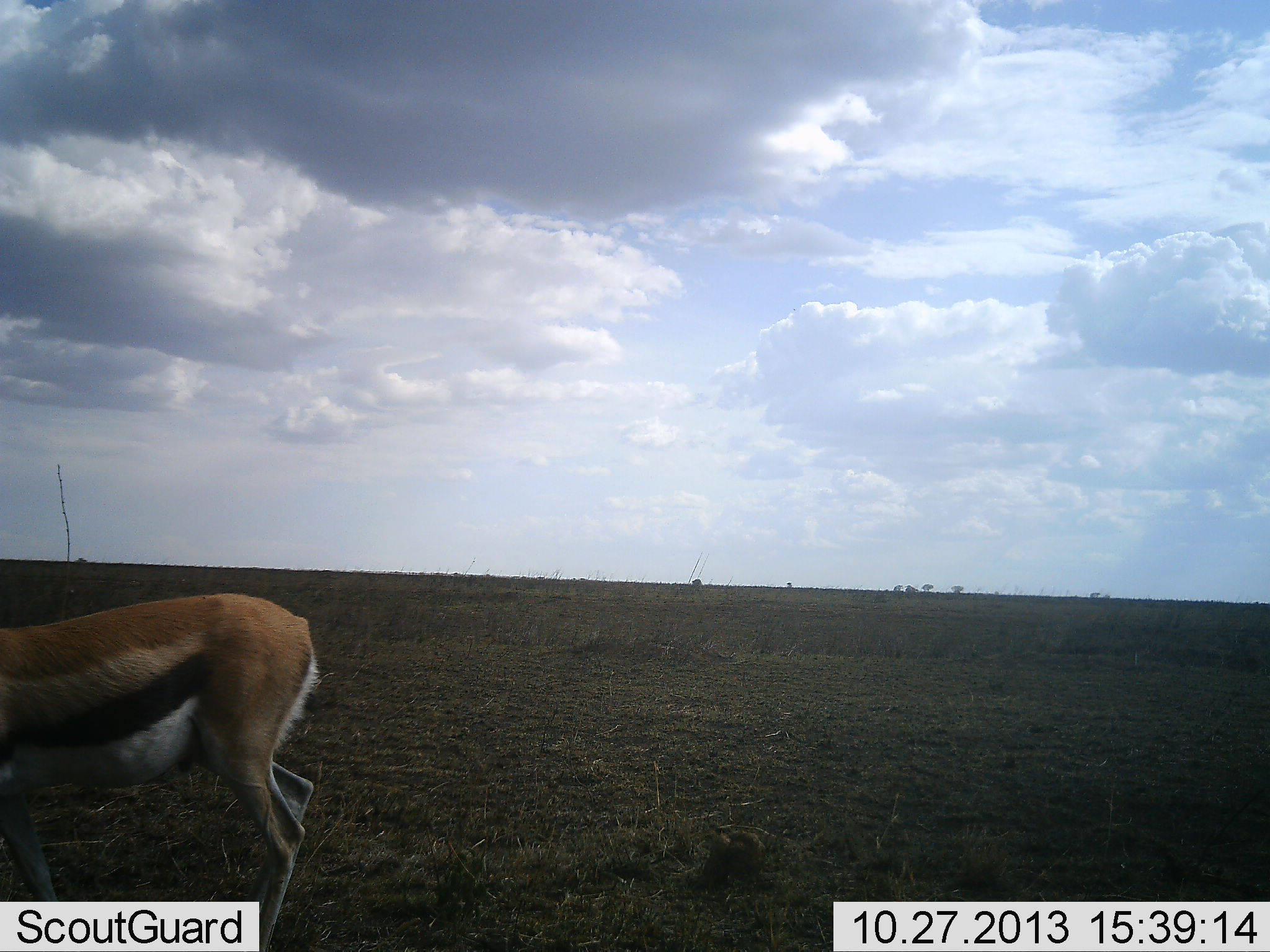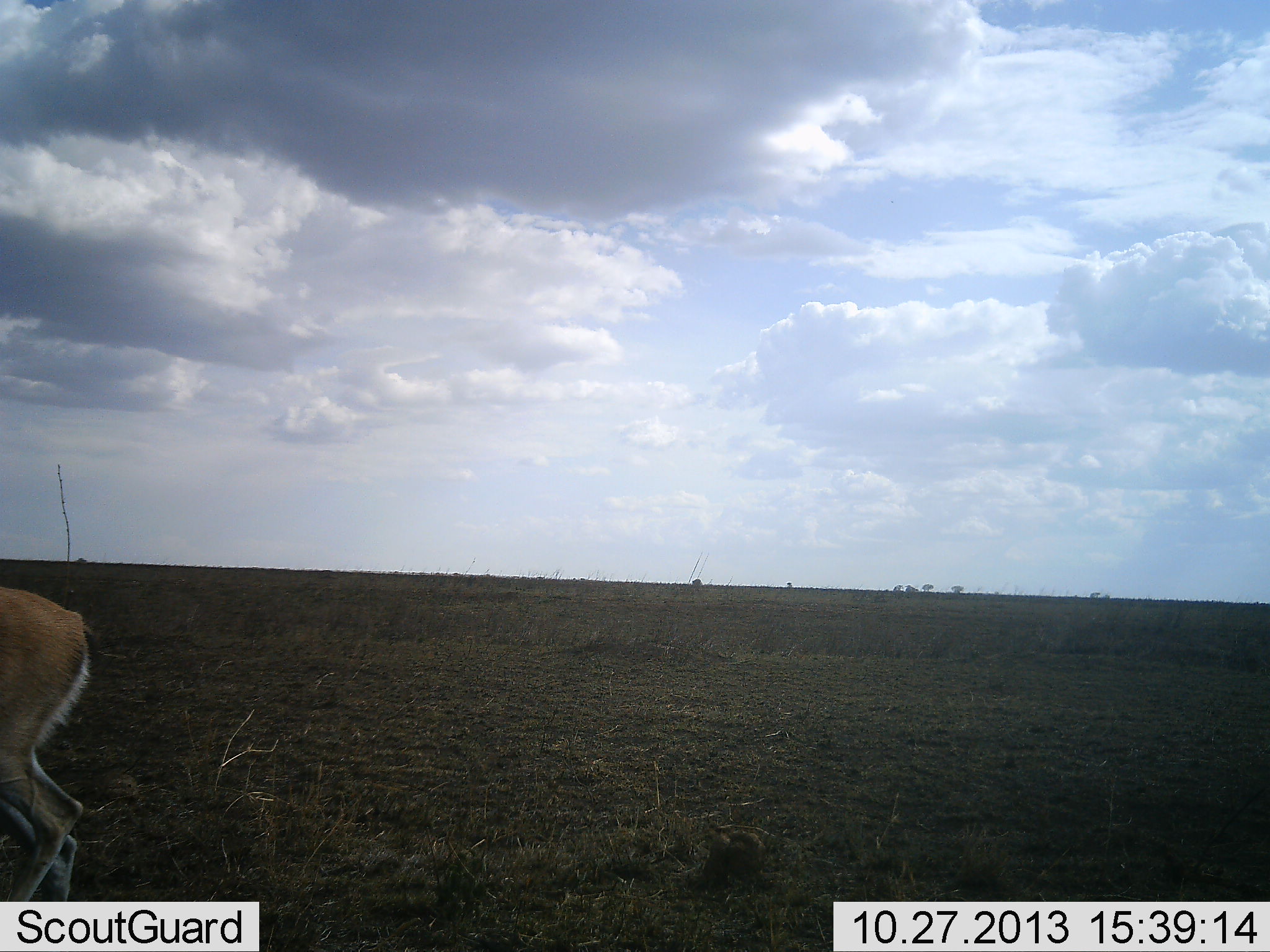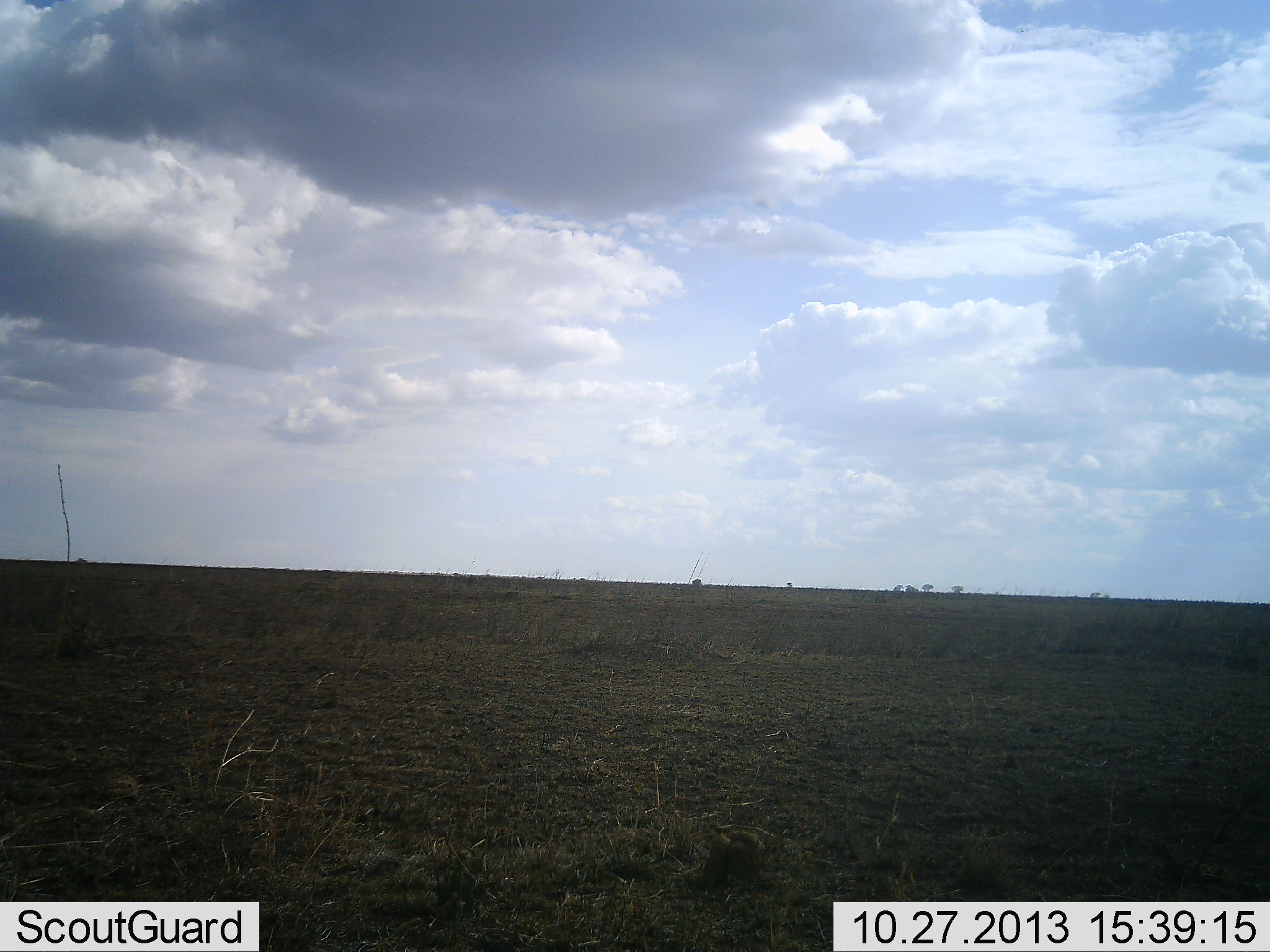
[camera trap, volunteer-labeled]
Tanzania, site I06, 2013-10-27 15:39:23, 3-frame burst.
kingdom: Animalia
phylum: Chordata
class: Mammalia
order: Artiodactyla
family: Bovidae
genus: Eudorcas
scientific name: Eudorcas thomsonii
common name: thomson's gazelle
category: gazellethomsons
Gazellethomsons (thomson's gazelle) (Eudorcas thomsonii), count 1. Behavior (volunteer vote fractions): standing 10%, resting 0%, moving 90%, interacting 3%. Young present (vote fraction): 0%. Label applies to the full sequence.